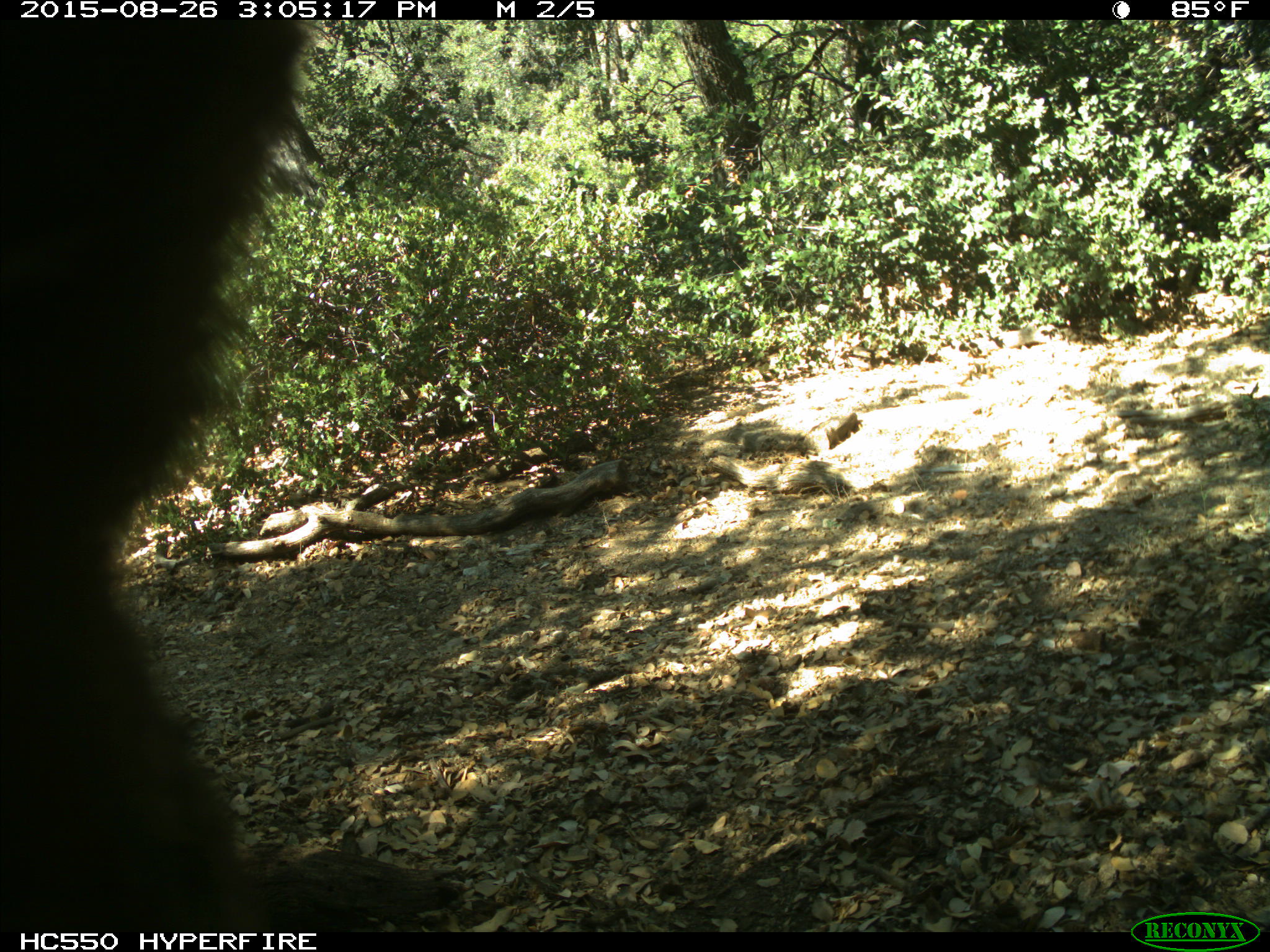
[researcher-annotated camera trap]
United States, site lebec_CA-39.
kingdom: Animalia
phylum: Chordata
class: Mammalia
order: Carnivora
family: Ursidae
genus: Ursus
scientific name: Ursus americanus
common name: american black bear